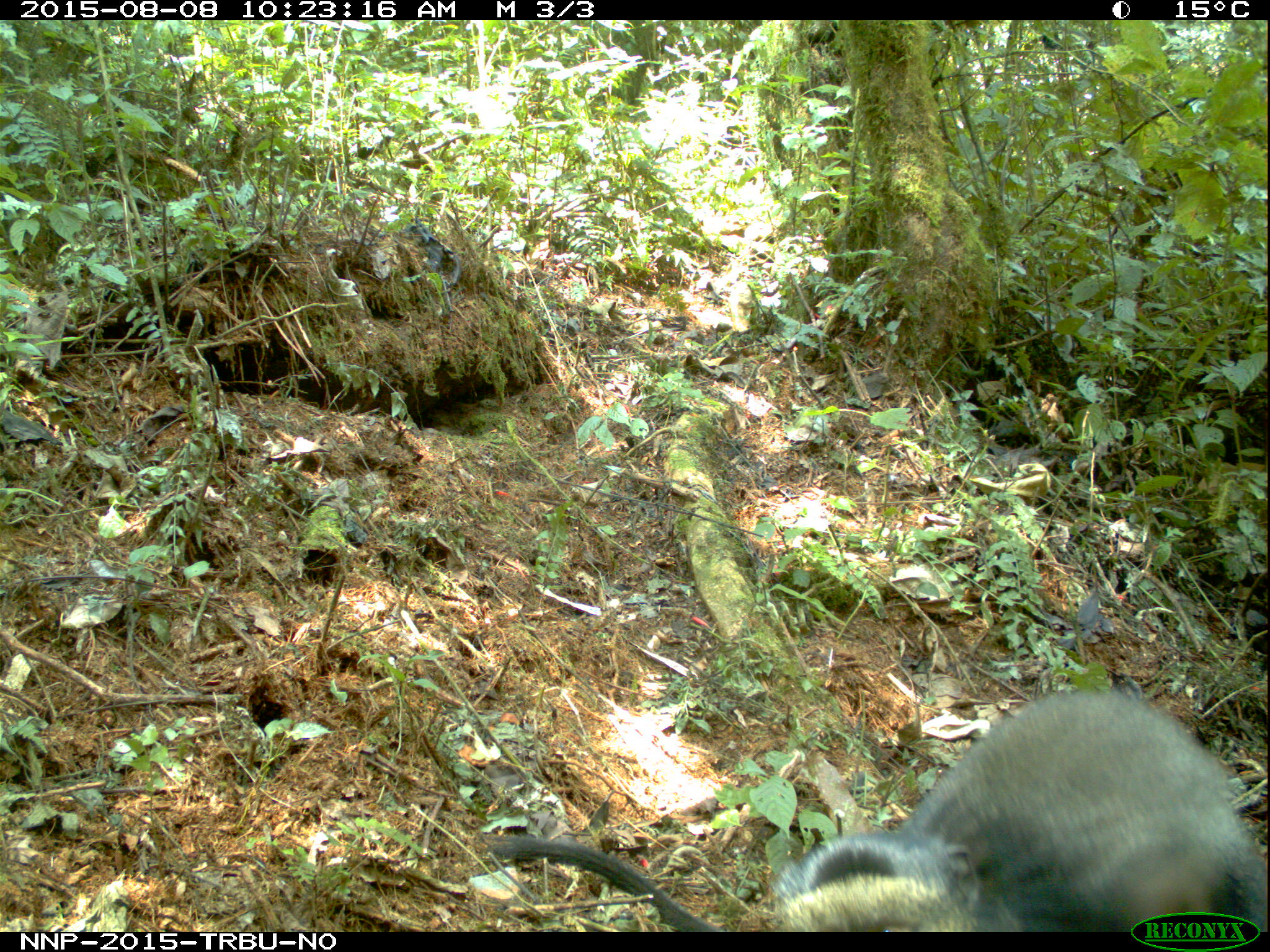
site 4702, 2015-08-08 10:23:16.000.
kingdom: Animalia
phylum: Chordata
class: Mammalia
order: Primates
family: Cercopithecidae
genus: Cercopithecus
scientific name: Cercopithecus mitis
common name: blue monkey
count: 1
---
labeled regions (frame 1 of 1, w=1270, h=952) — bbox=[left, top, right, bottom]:
cercopithecus mitis: bbox=[486, 688, 1270, 932]